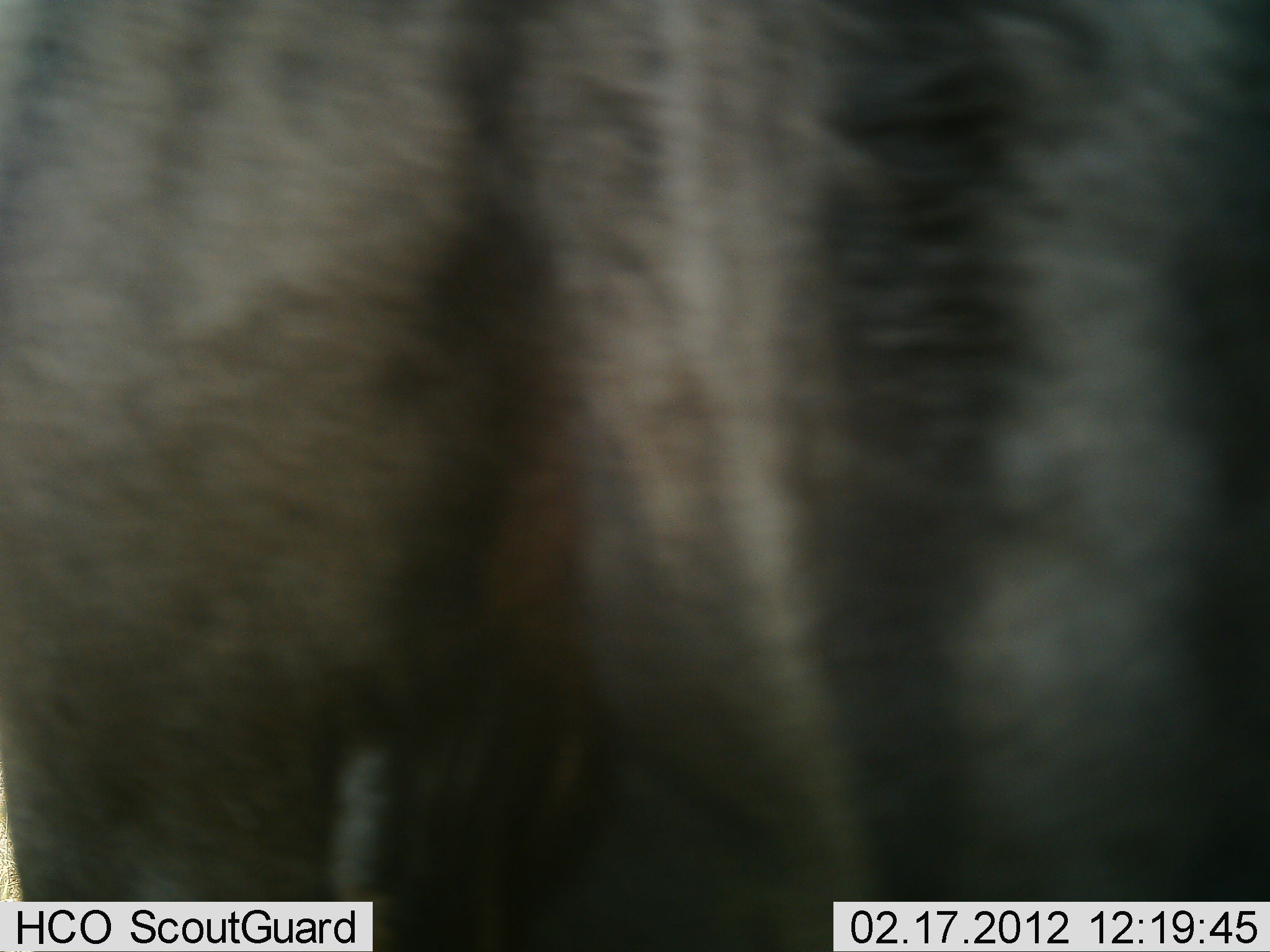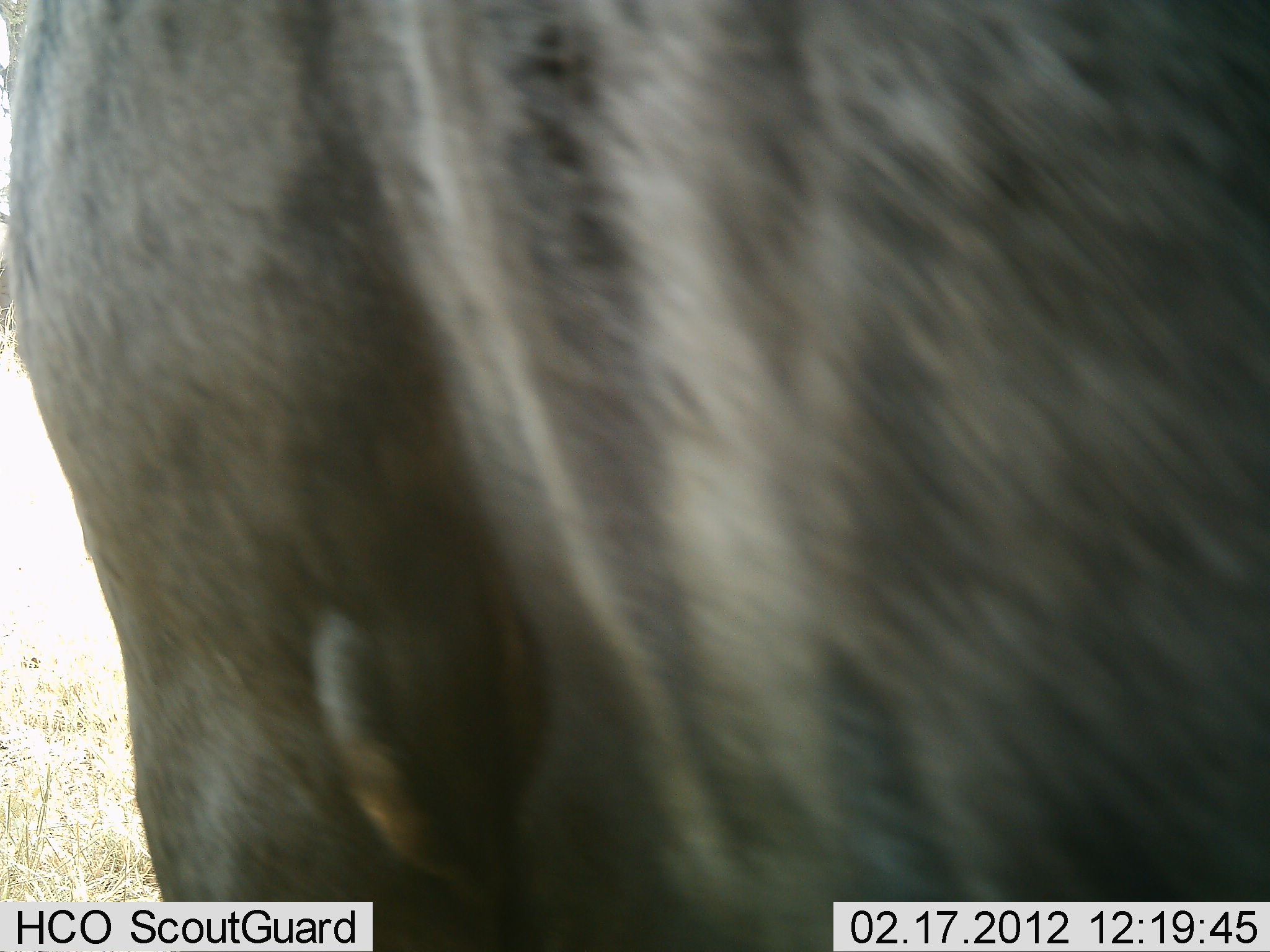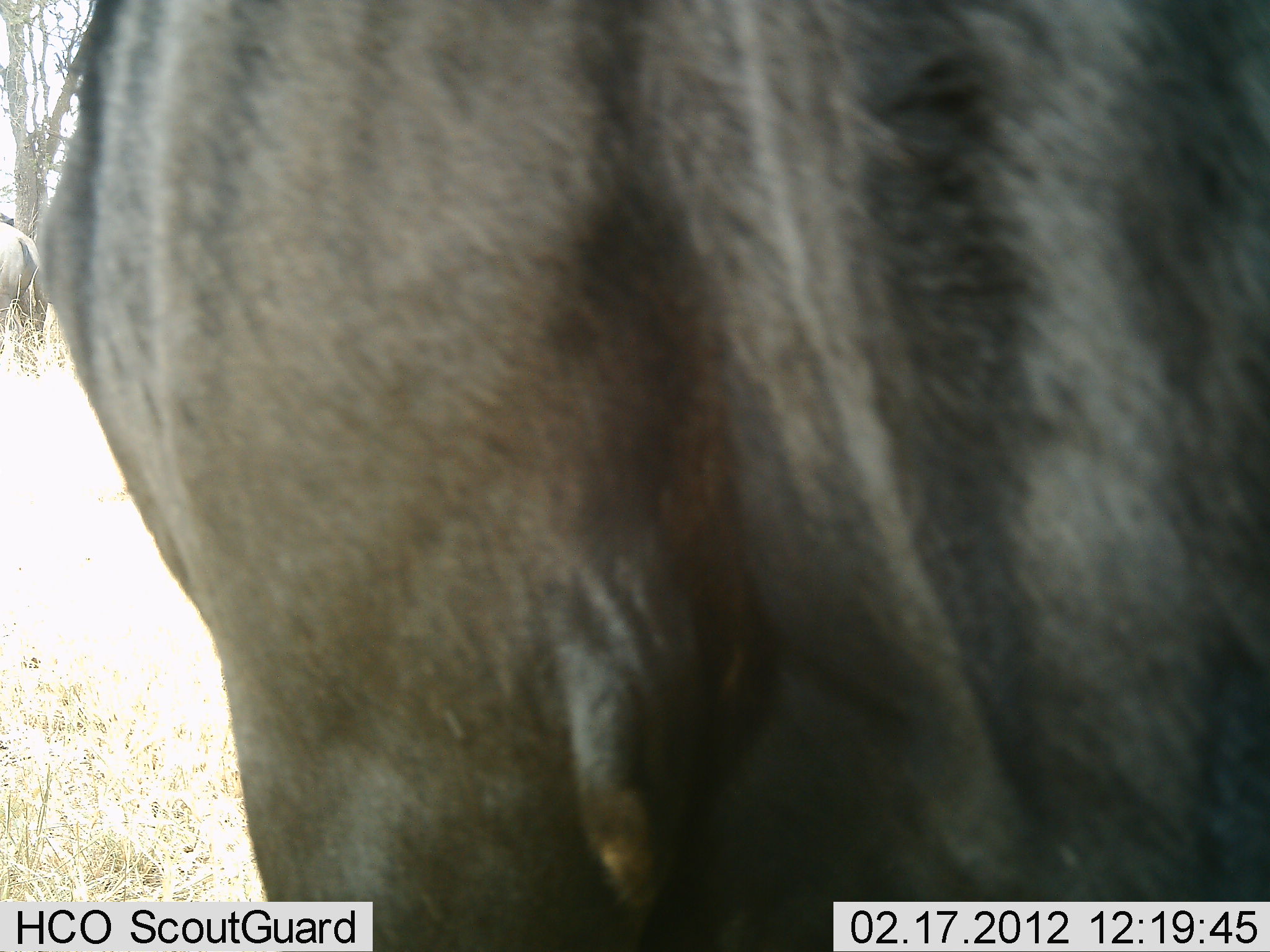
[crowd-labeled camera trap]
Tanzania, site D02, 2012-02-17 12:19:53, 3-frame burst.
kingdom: Animalia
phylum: Chordata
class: Mammalia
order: Artiodactyla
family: Bovidae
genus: Connochaetes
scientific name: Connochaetes taurinus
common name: blue wildebeest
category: wildebeest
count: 1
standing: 74%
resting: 0%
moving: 22%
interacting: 4%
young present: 0%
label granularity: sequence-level